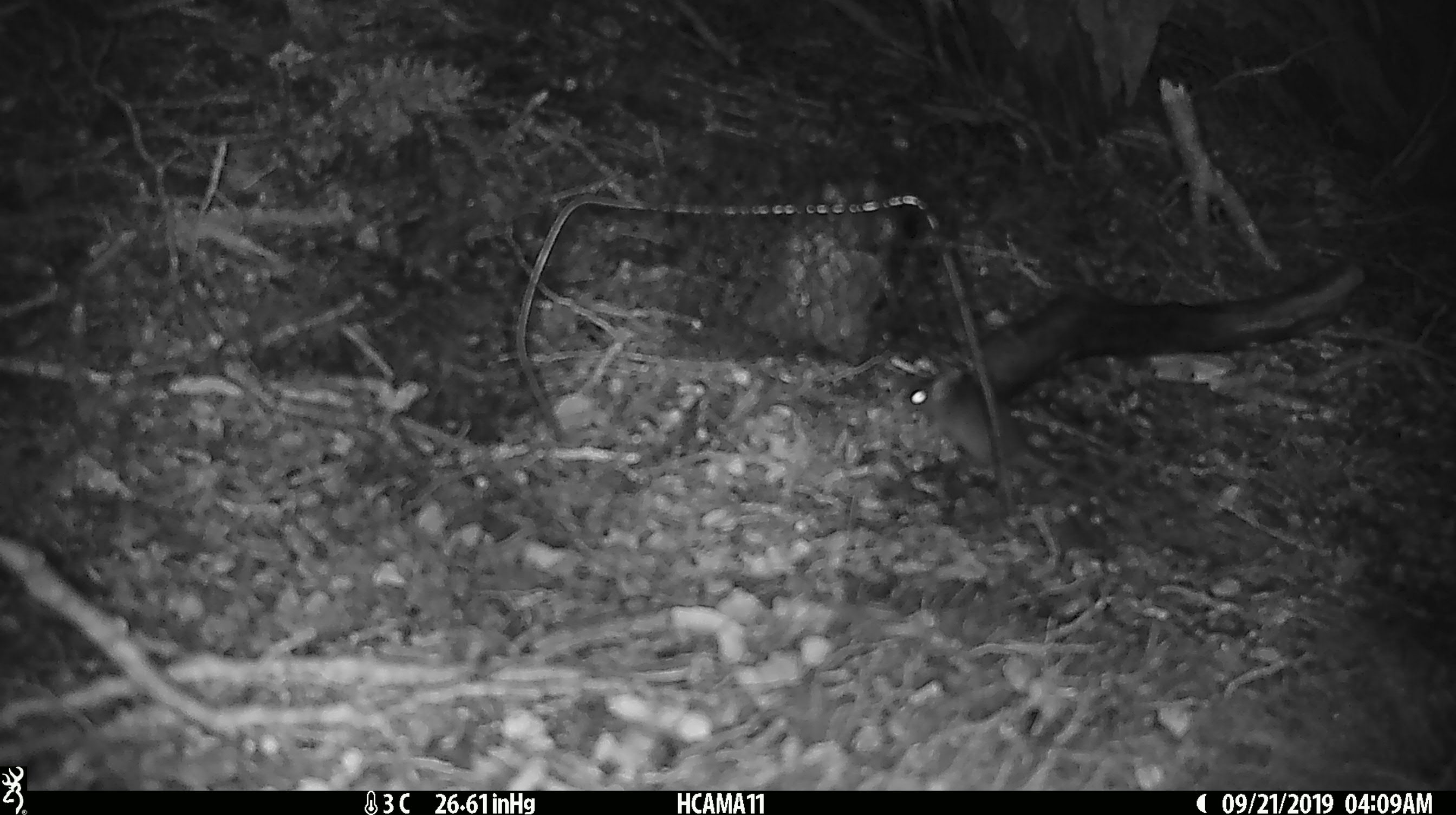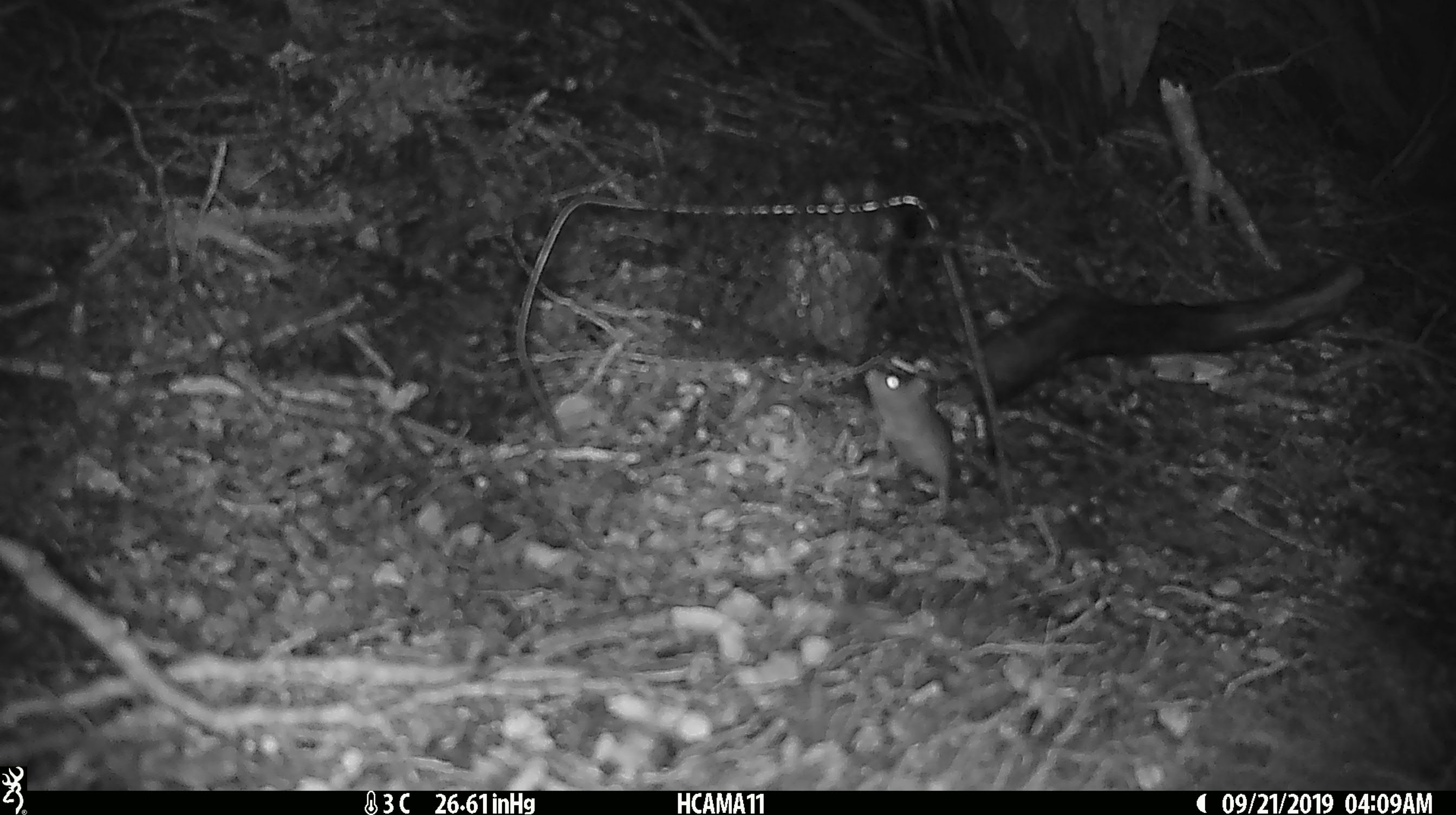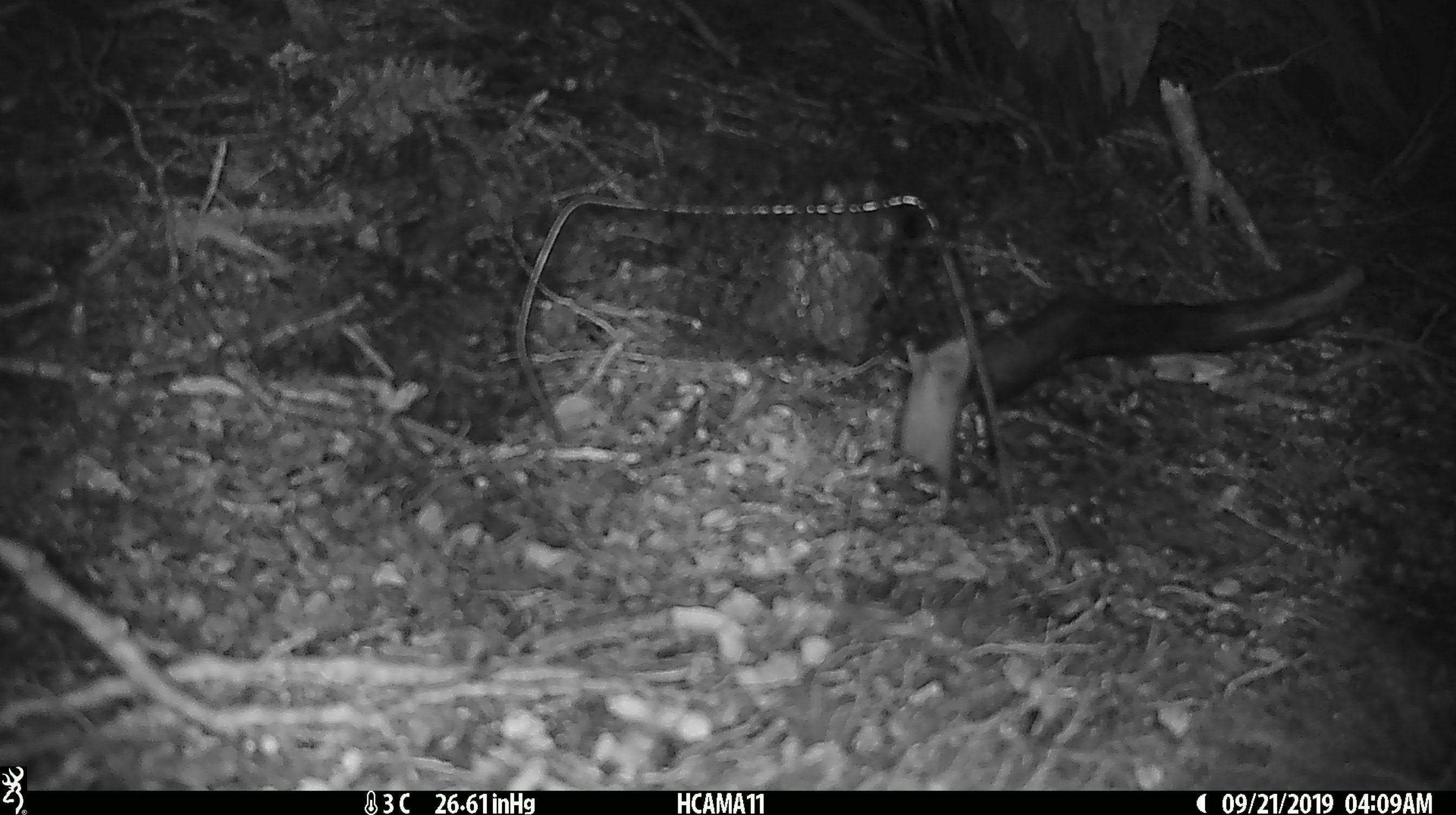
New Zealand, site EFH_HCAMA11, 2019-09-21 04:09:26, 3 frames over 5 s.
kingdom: Animalia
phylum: Chordata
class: Mammalia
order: Rodentia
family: Muridae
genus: Mus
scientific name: Mus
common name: mouse